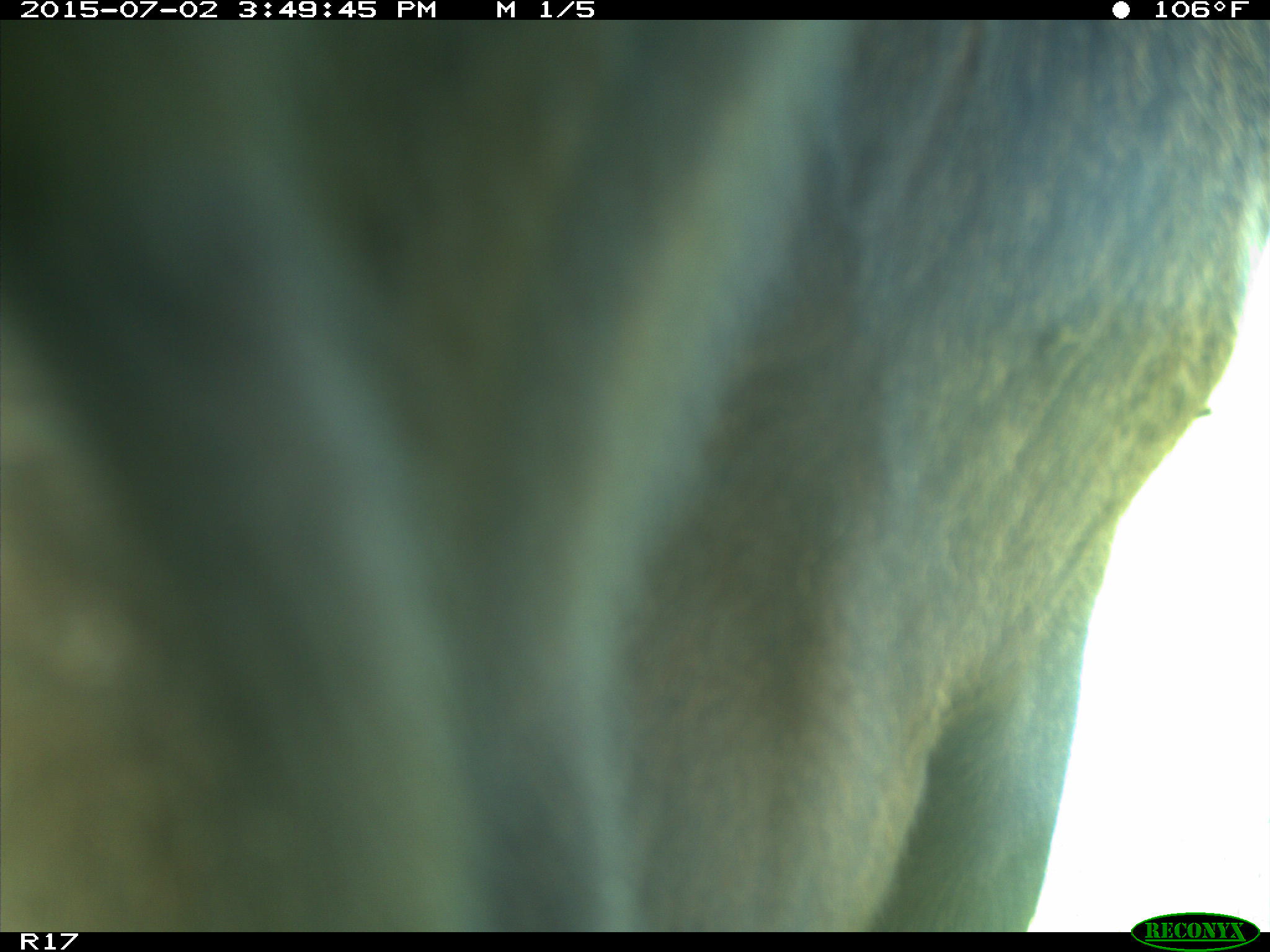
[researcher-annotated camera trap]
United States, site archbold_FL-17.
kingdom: Animalia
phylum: Chordata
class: Mammalia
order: Artiodactyla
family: Bovidae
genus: Bos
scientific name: Bos taurus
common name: domestic cow